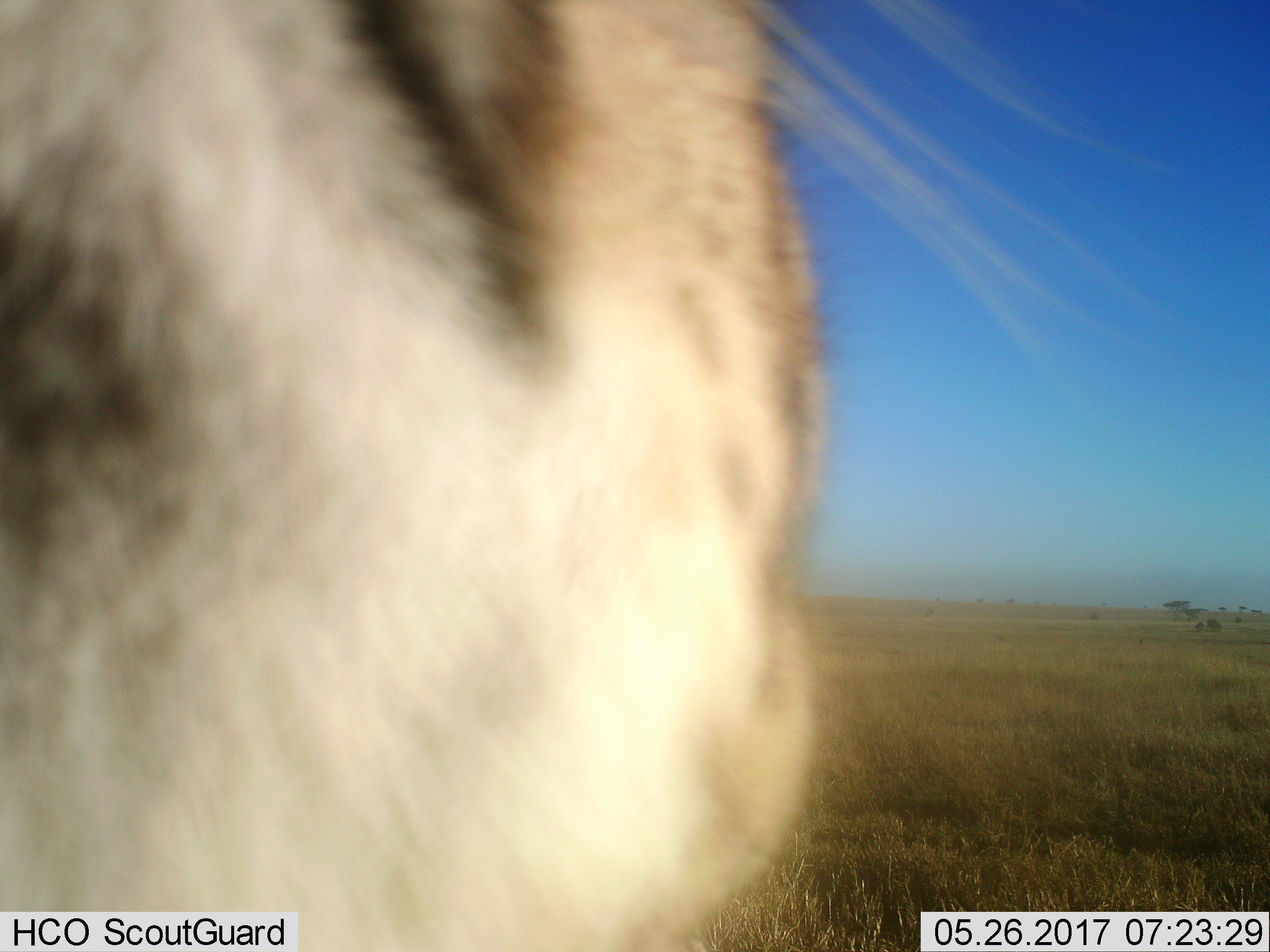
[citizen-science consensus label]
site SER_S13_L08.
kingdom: Animalia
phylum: Chordata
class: Mammalia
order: Carnivora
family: Felidae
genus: Panthera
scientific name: Panthera leo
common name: lion female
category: lionfemale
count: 1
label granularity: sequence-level